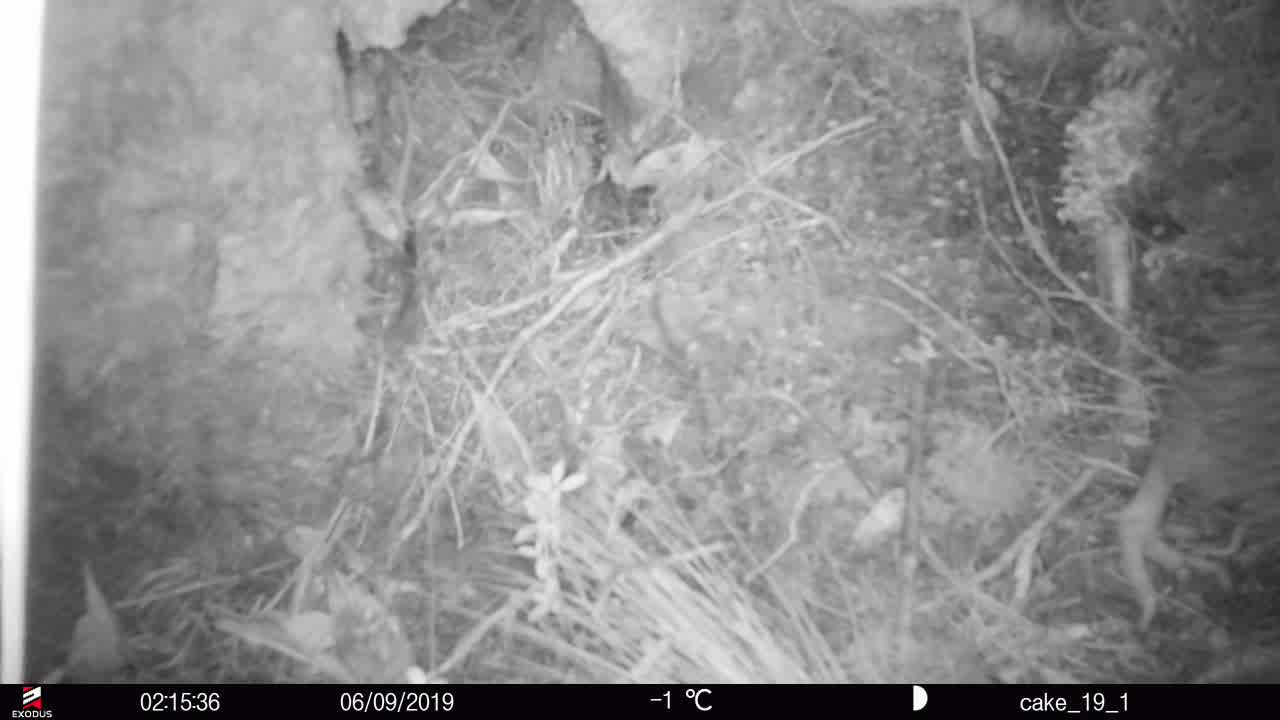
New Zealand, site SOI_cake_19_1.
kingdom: Animalia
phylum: Chordata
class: Aves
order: Apterygiformes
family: Apterygidae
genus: Apteryx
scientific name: Apteryx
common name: kiwi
Kiwi (Apteryx).